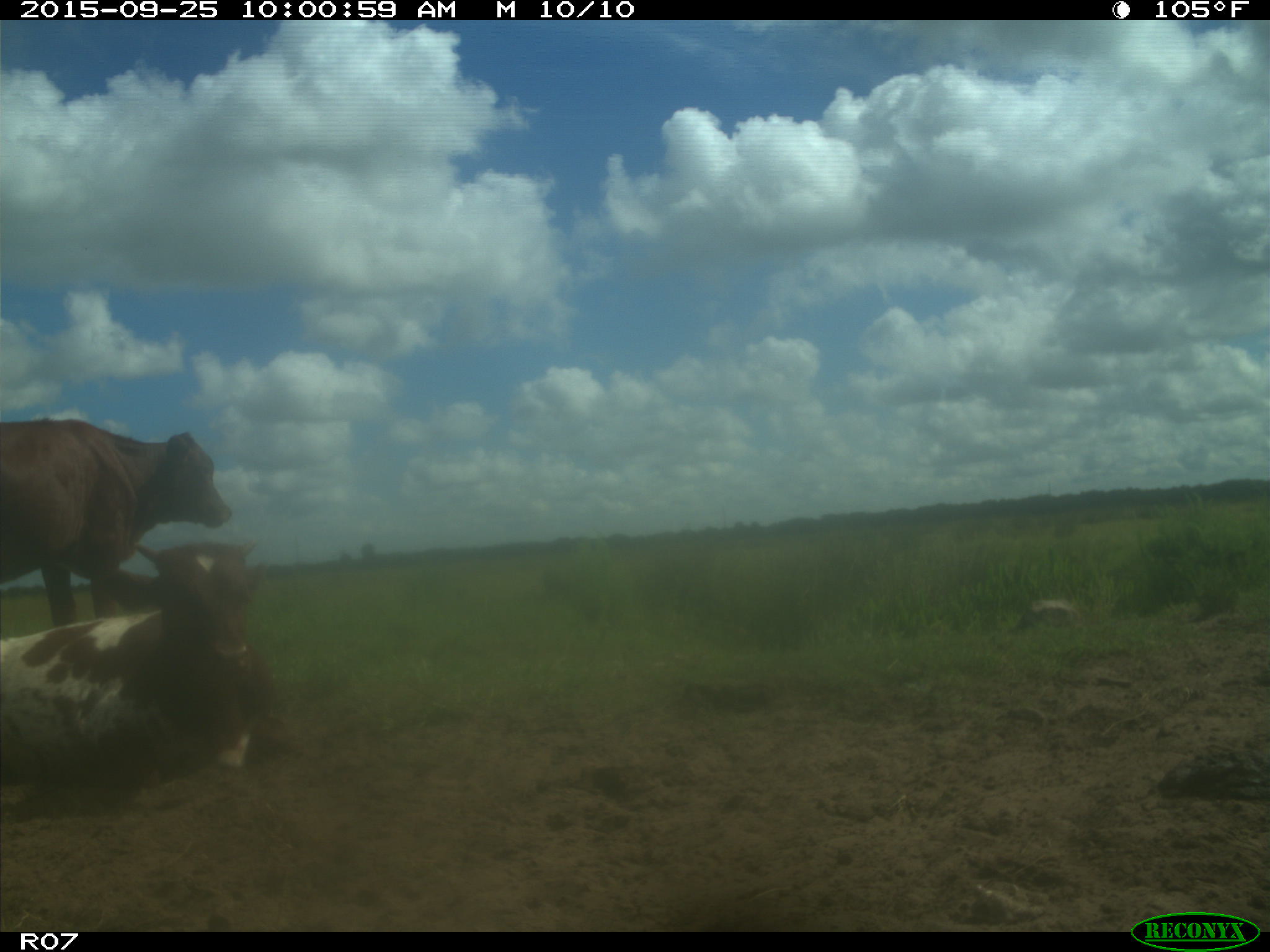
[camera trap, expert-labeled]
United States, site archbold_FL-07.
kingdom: Animalia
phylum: Chordata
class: Mammalia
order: Artiodactyla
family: Bovidae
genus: Bos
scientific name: Bos taurus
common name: domestic cow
Bos taurus (domestic cow).